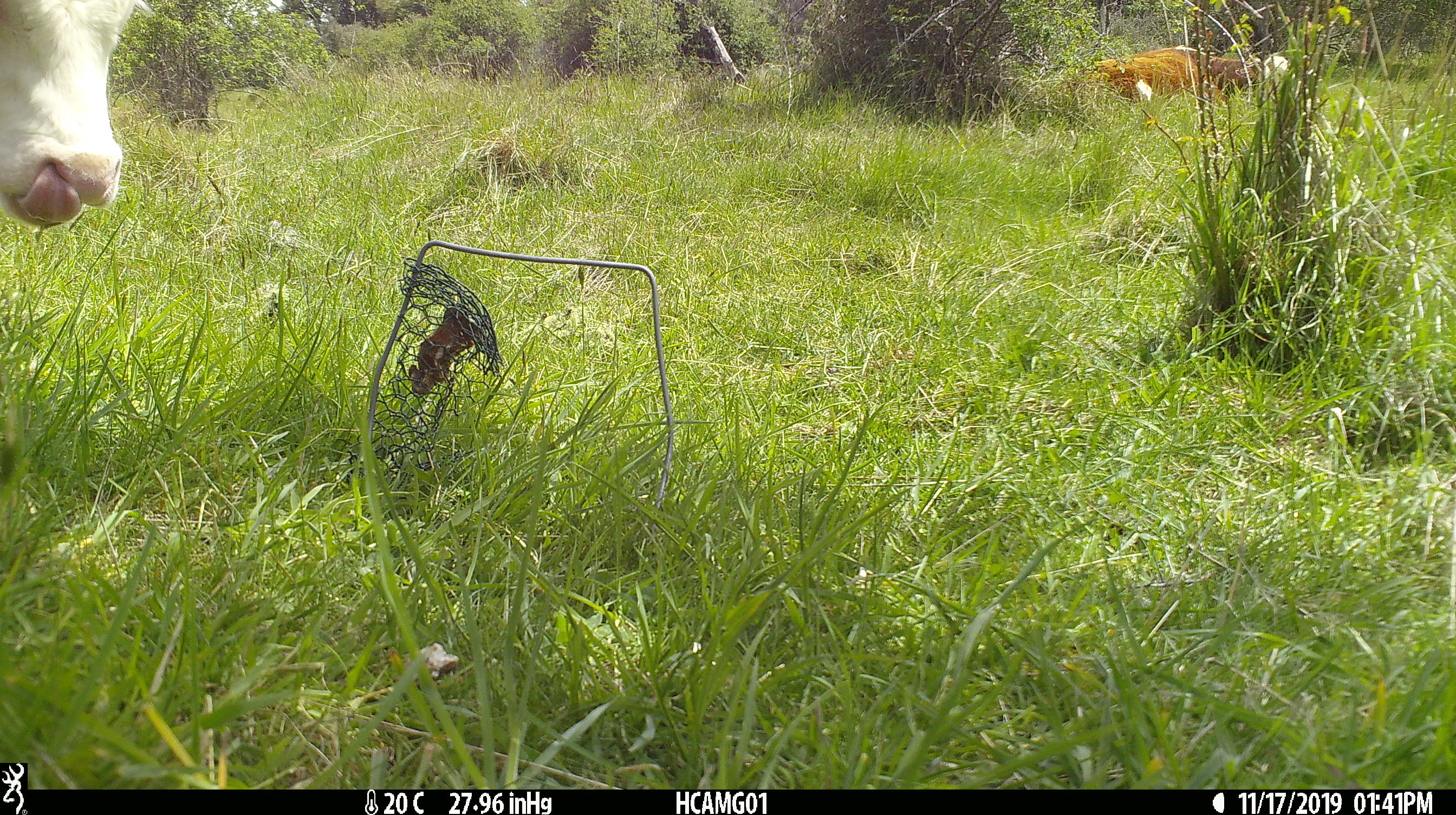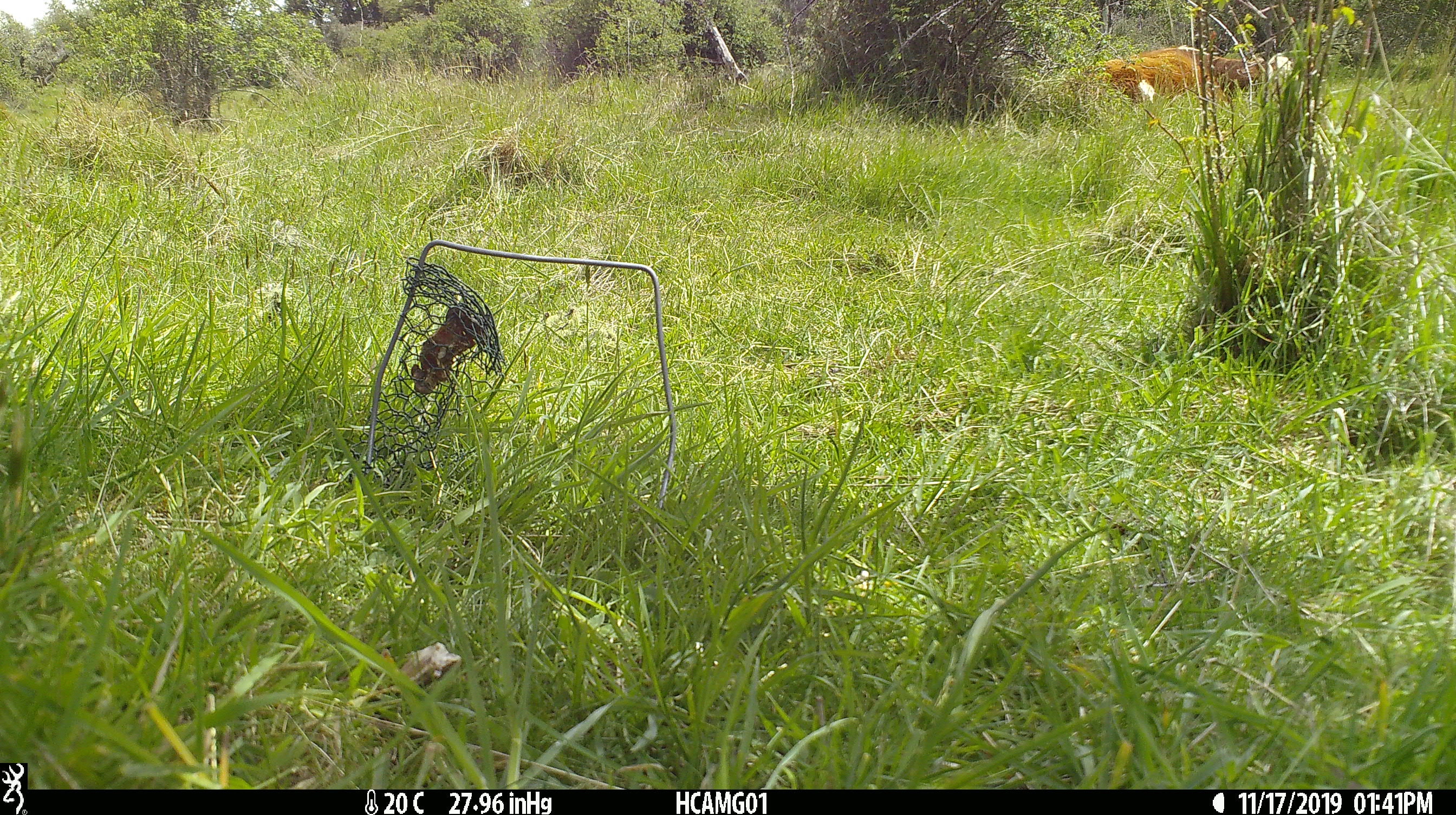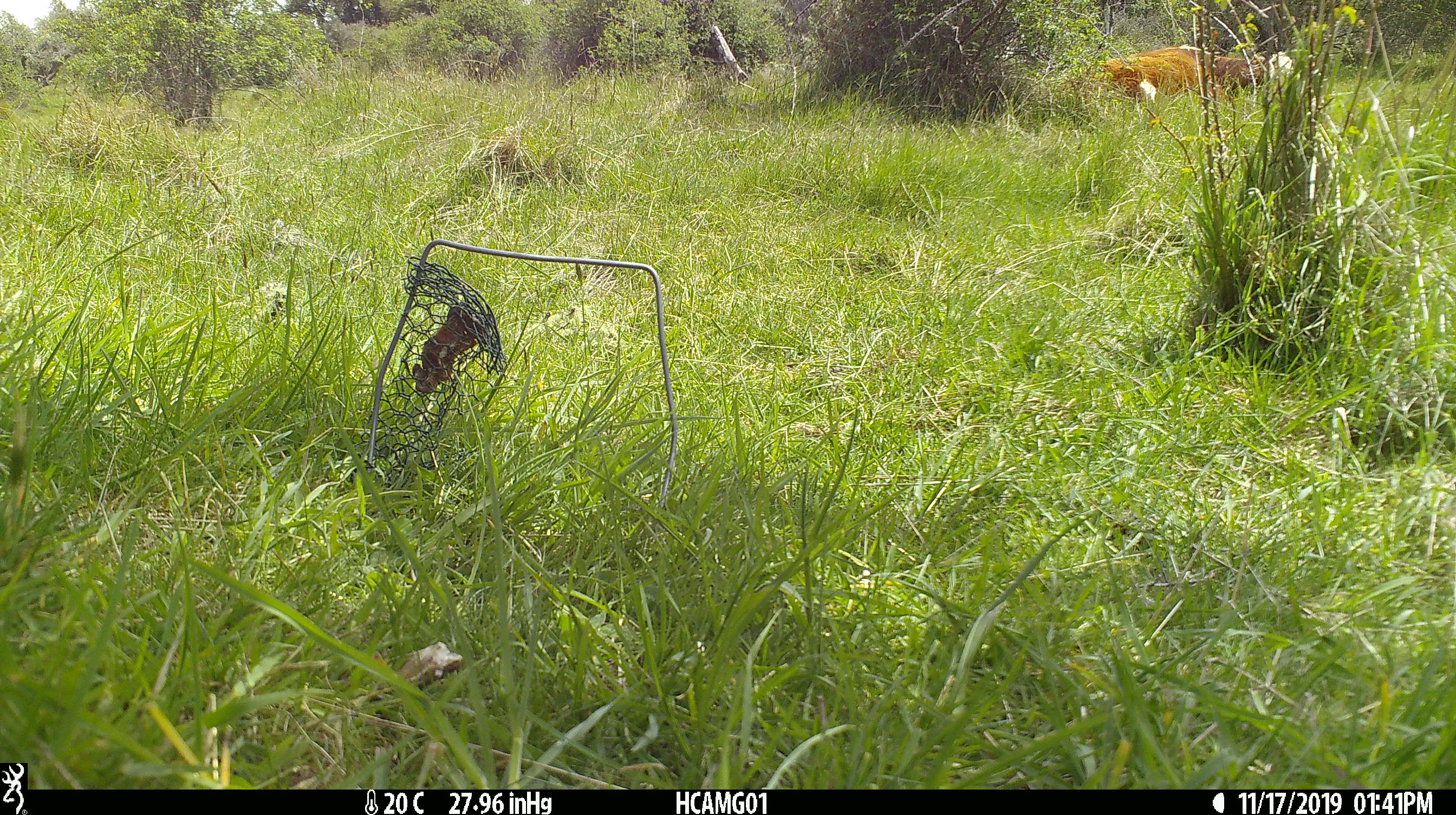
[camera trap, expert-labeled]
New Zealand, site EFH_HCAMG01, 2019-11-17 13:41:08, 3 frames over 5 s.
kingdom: Animalia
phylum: Chordata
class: Mammalia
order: Artiodactyla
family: Bovidae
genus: Bos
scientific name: Bos taurus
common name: domestic cow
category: cow